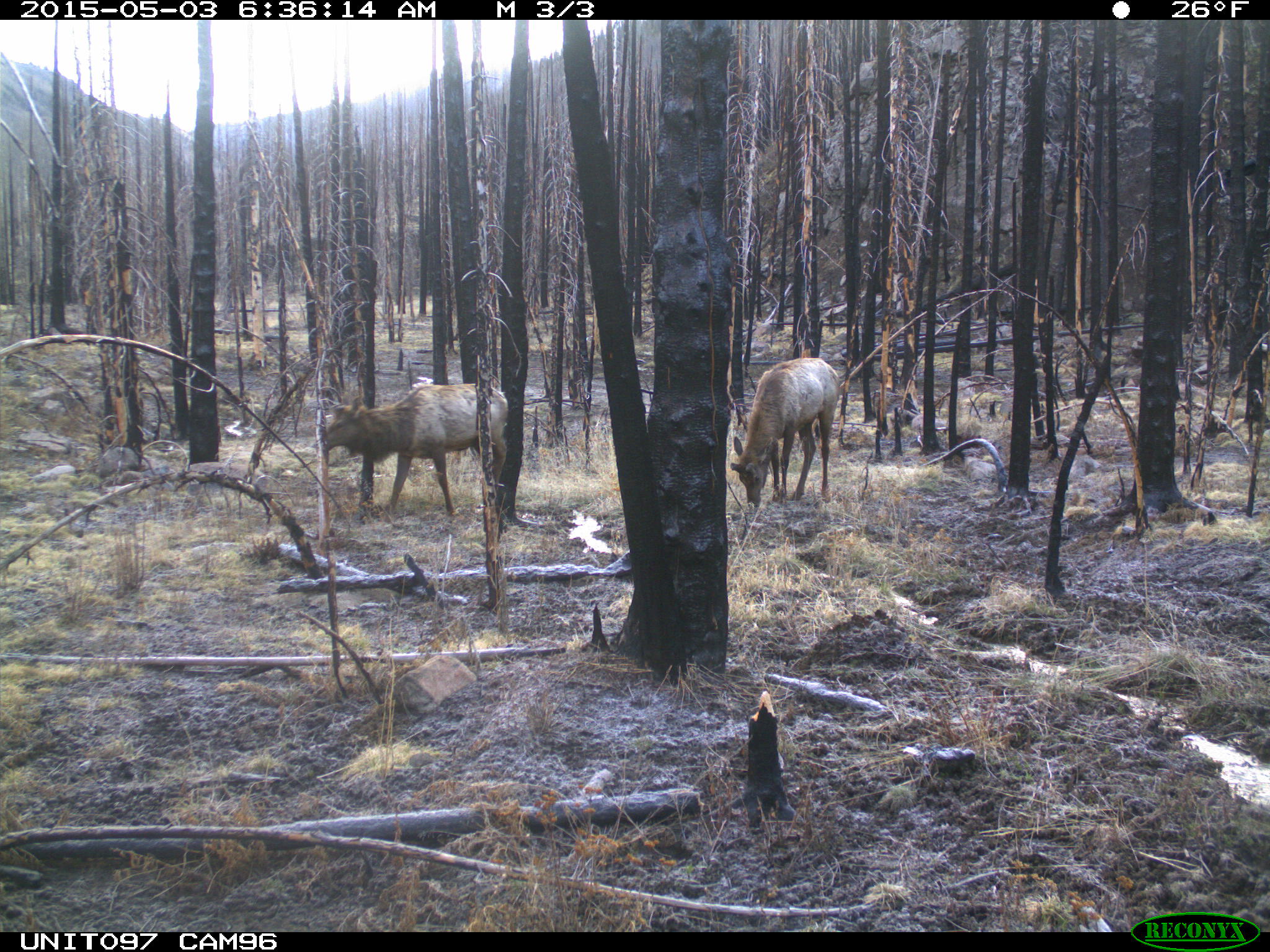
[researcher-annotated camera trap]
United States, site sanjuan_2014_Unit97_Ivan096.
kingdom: Animalia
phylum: Chordata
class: Mammalia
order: Artiodactyla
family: Cervidae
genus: Cervus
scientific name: Cervus elaphus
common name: red deer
Cervus elaphus (red deer).